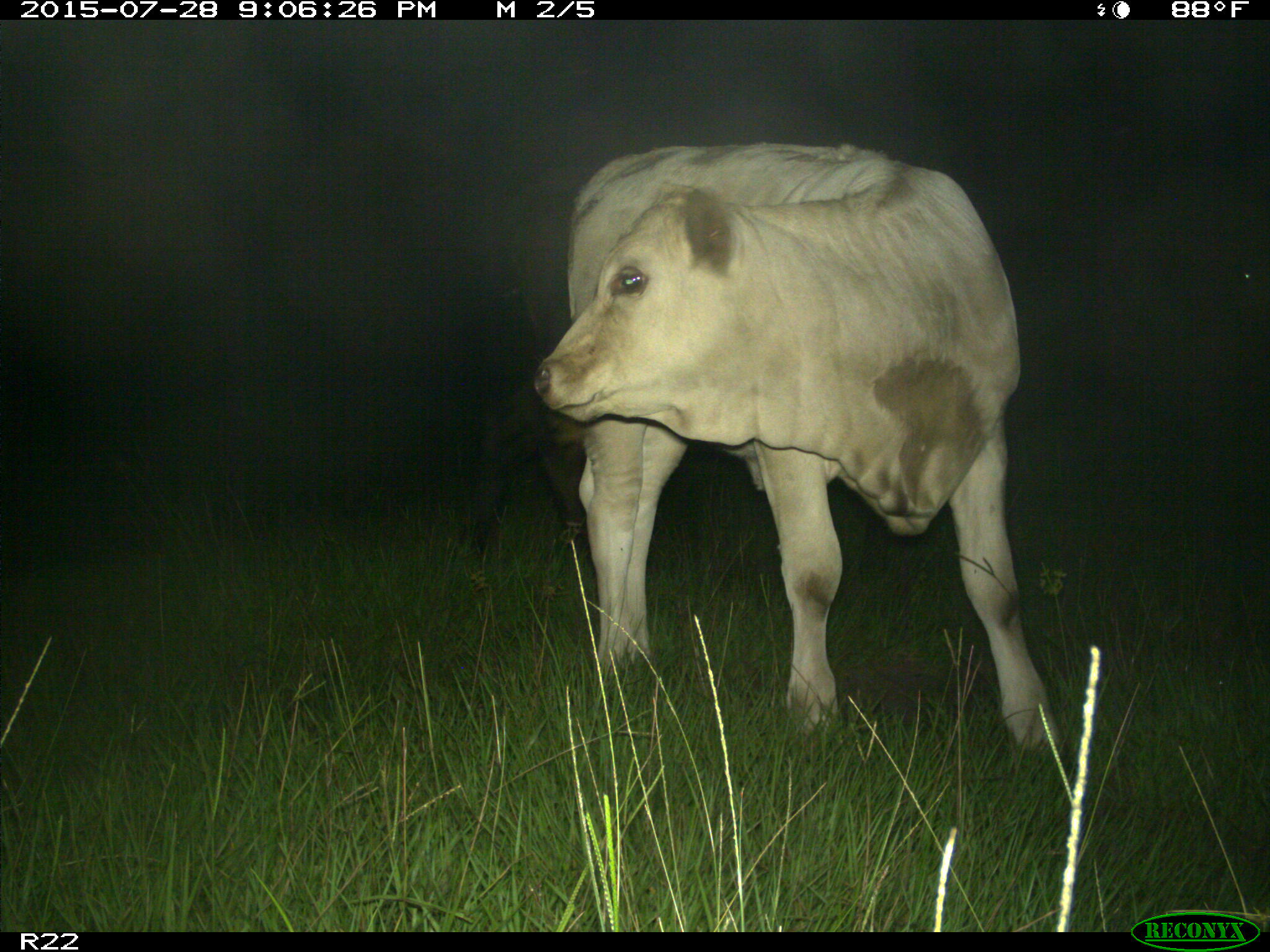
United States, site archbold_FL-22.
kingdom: Animalia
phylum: Chordata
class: Mammalia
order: Artiodactyla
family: Bovidae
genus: Bos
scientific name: Bos taurus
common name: domestic cow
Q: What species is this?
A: Bos taurus (domestic cow).